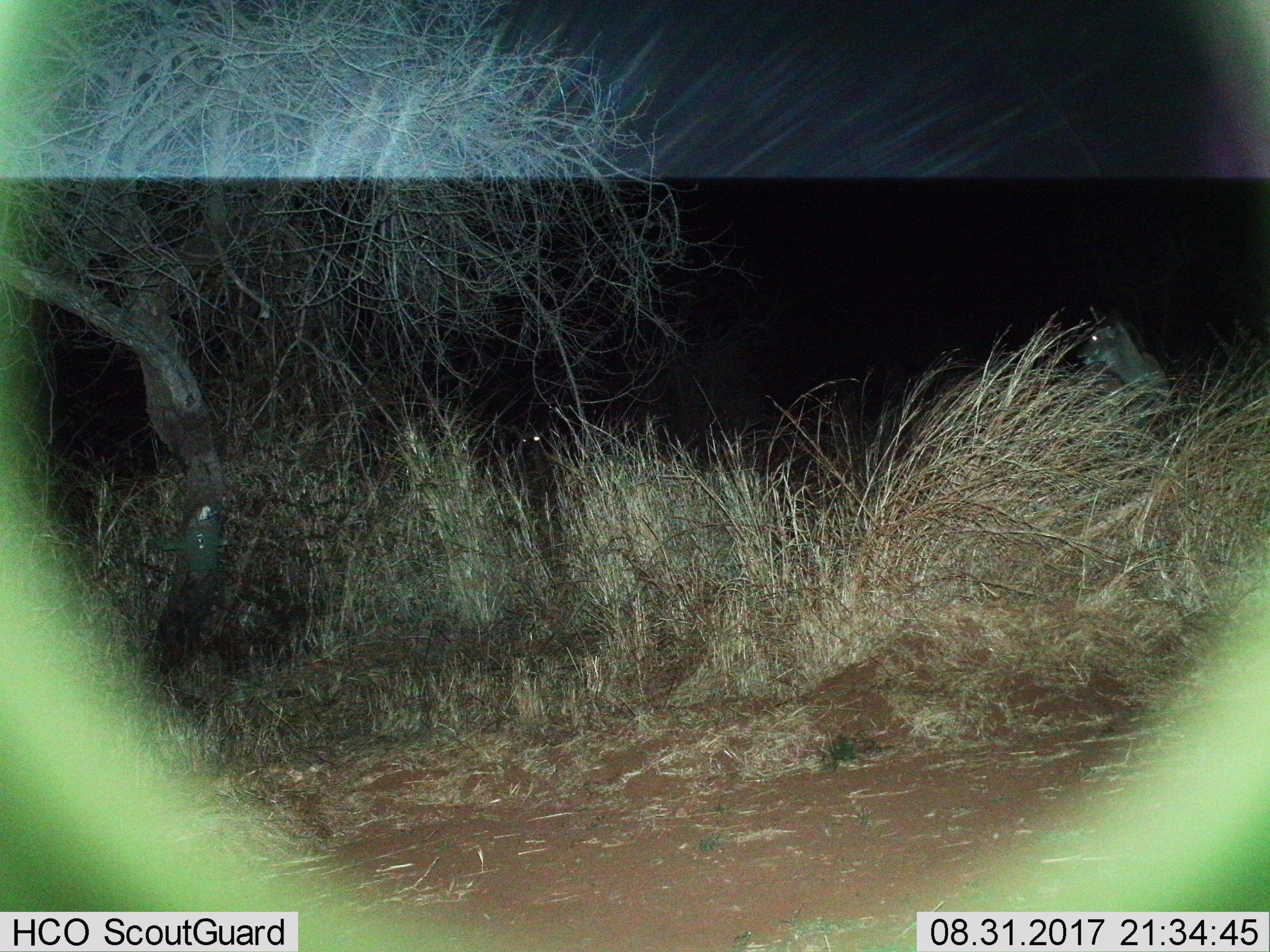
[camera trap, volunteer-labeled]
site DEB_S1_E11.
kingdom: Animalia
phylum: Chordata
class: Mammalia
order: Carnivora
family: Hyaenidae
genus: Parahyaena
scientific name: Parahyaena brunnea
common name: brown hyena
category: hyenabrown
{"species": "hyenabrown (brown hyena) (Parahyaena brunnea)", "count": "1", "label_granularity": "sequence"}